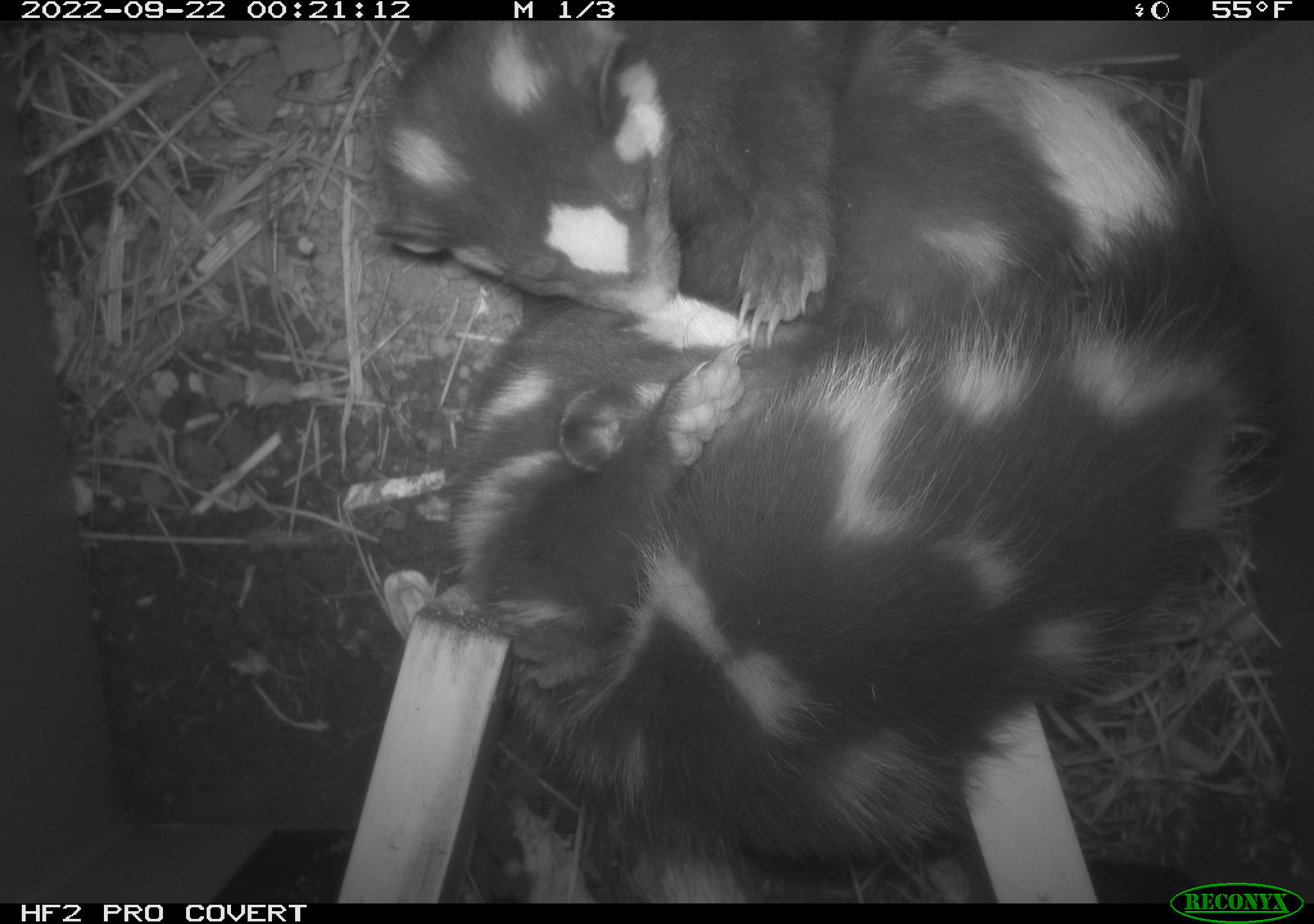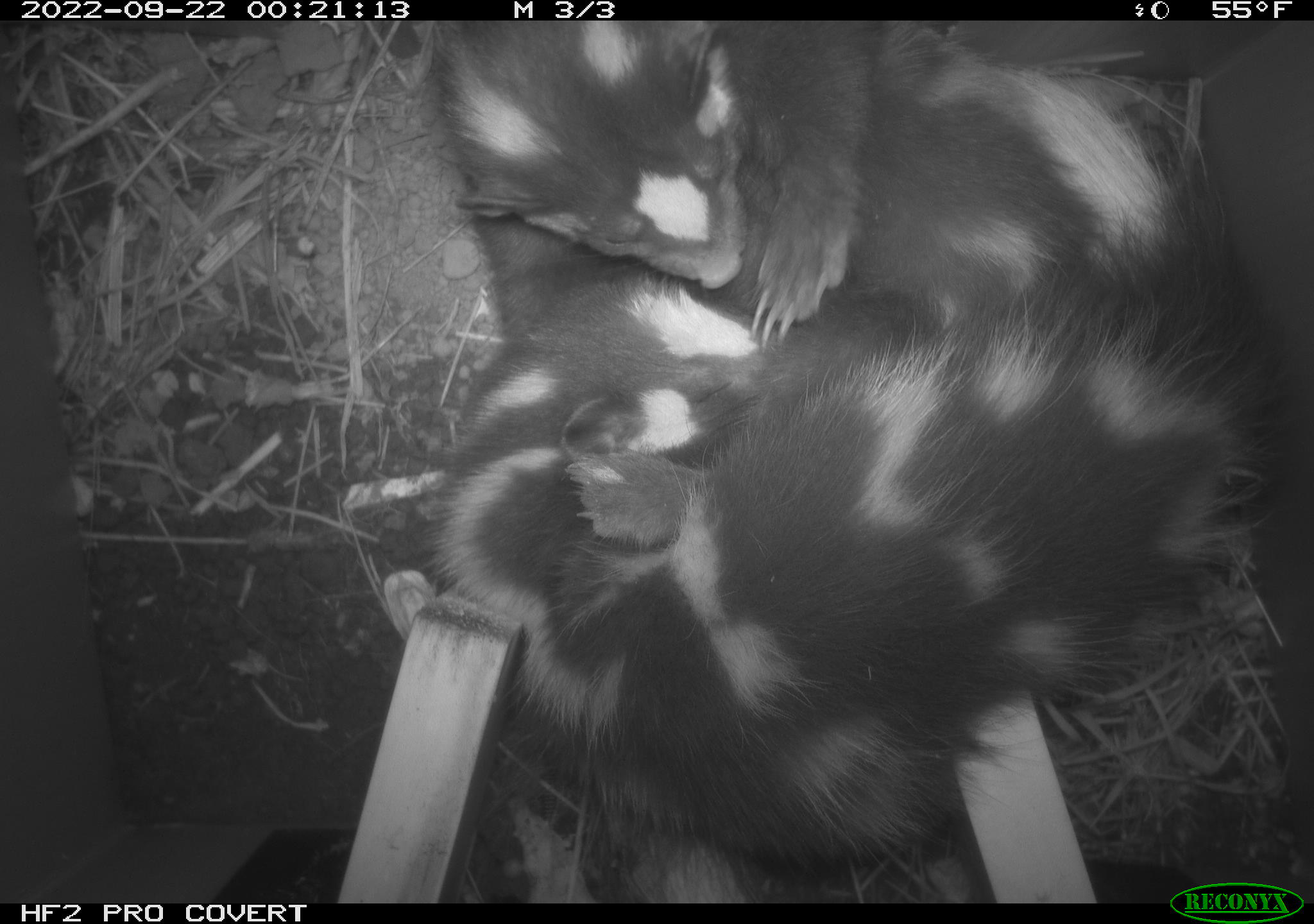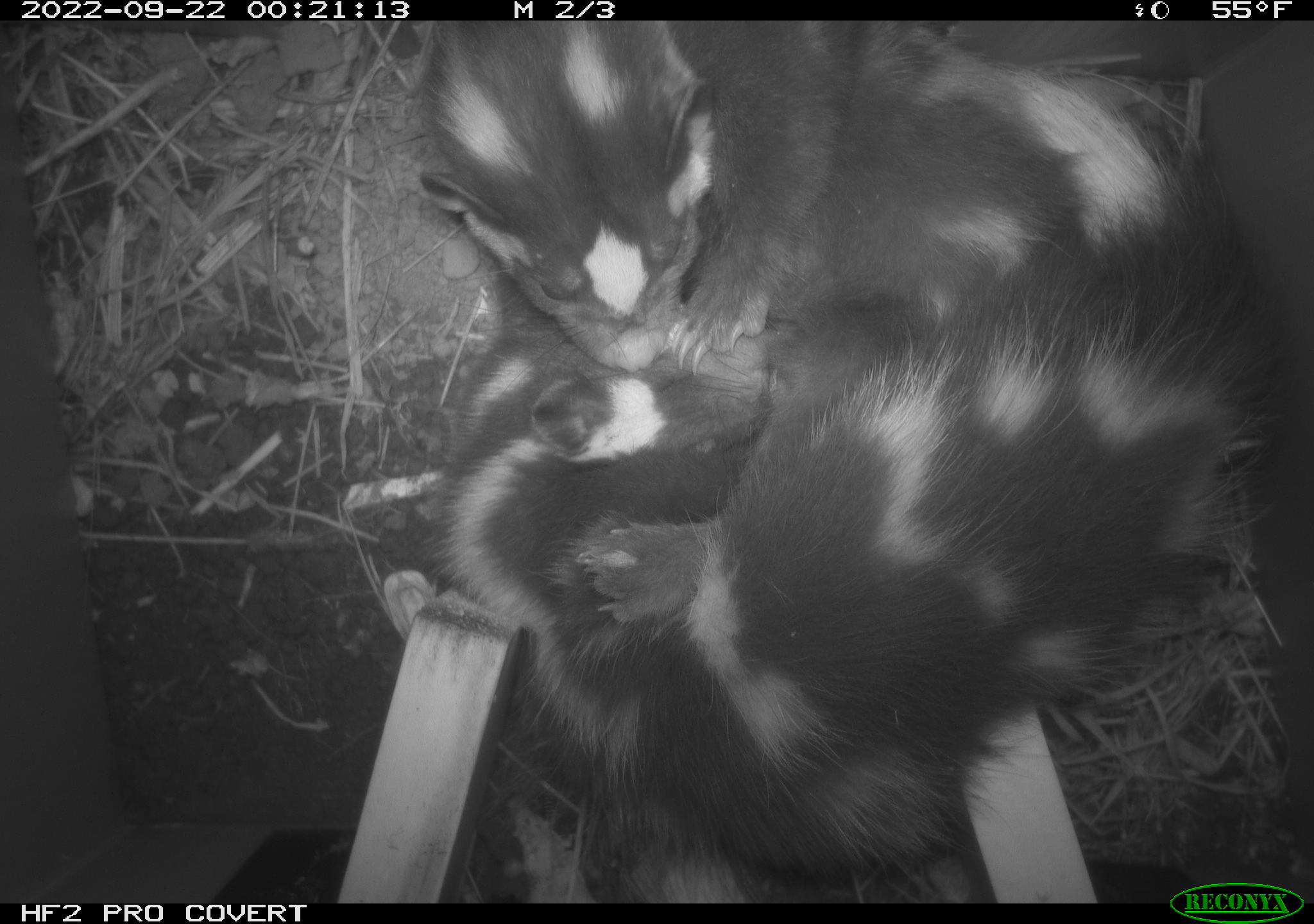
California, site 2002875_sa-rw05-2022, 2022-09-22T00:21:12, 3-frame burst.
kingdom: Animalia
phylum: Chordata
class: Mammalia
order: Carnivora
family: Mephitidae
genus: Spilogale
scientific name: Spilogale gracilis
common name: western spotted skunk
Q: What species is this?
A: Western spotted skunk (Spilogale gracilis).